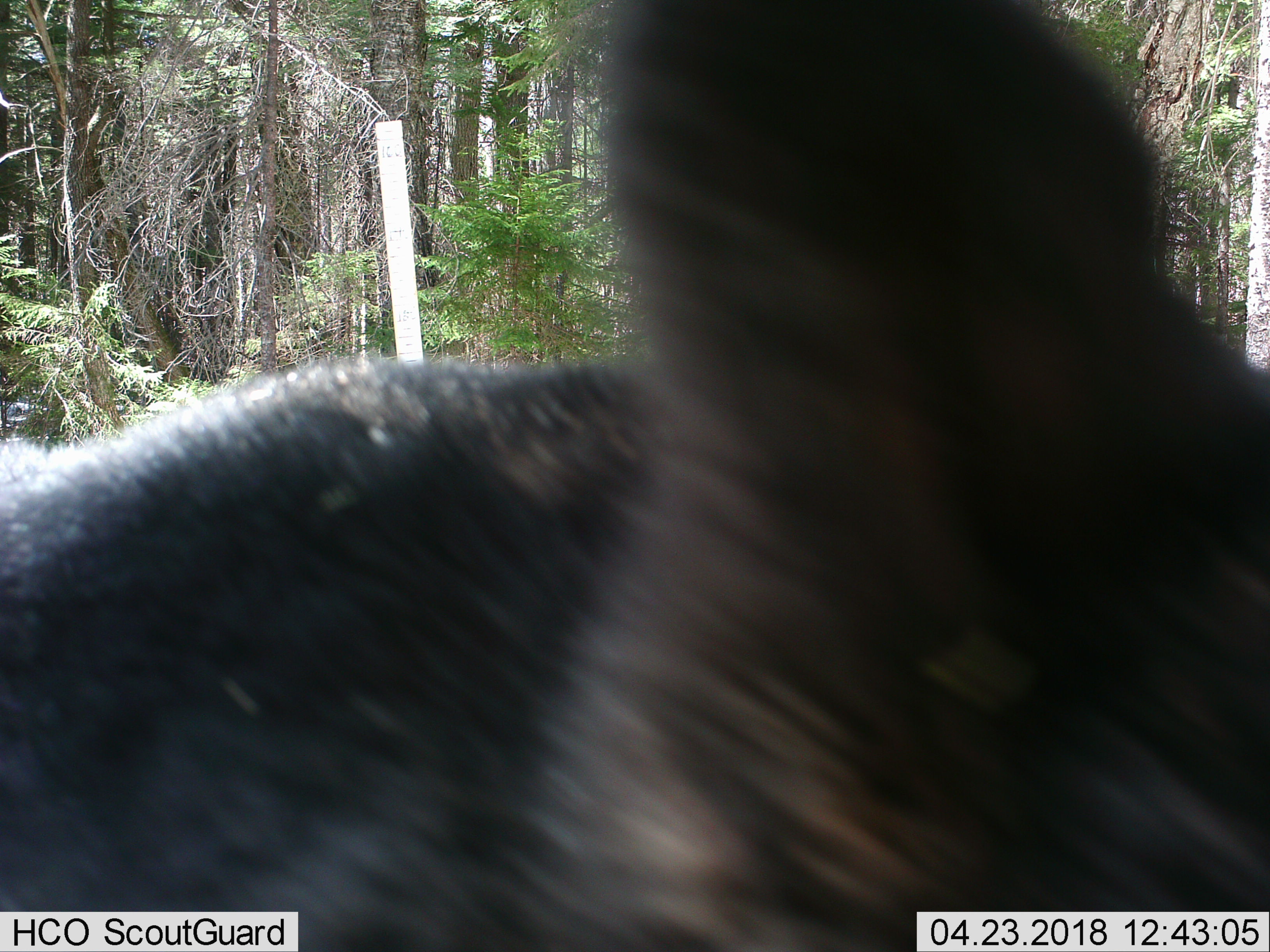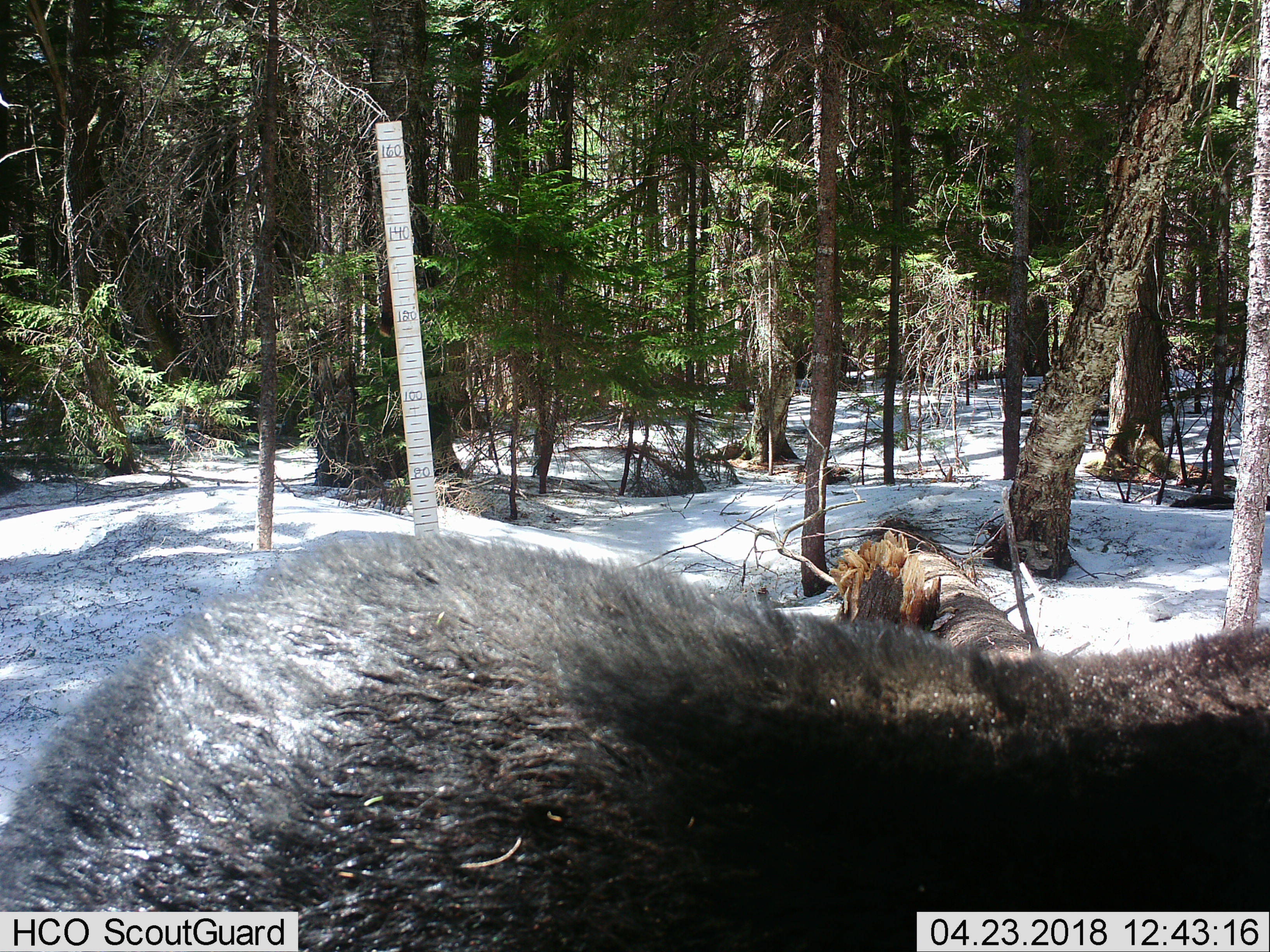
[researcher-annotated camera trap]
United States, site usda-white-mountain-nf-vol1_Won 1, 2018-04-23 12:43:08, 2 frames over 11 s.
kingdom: Animalia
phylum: Chordata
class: Mammalia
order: Carnivora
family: Ursidae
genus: Ursus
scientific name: Ursus americanus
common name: black bear